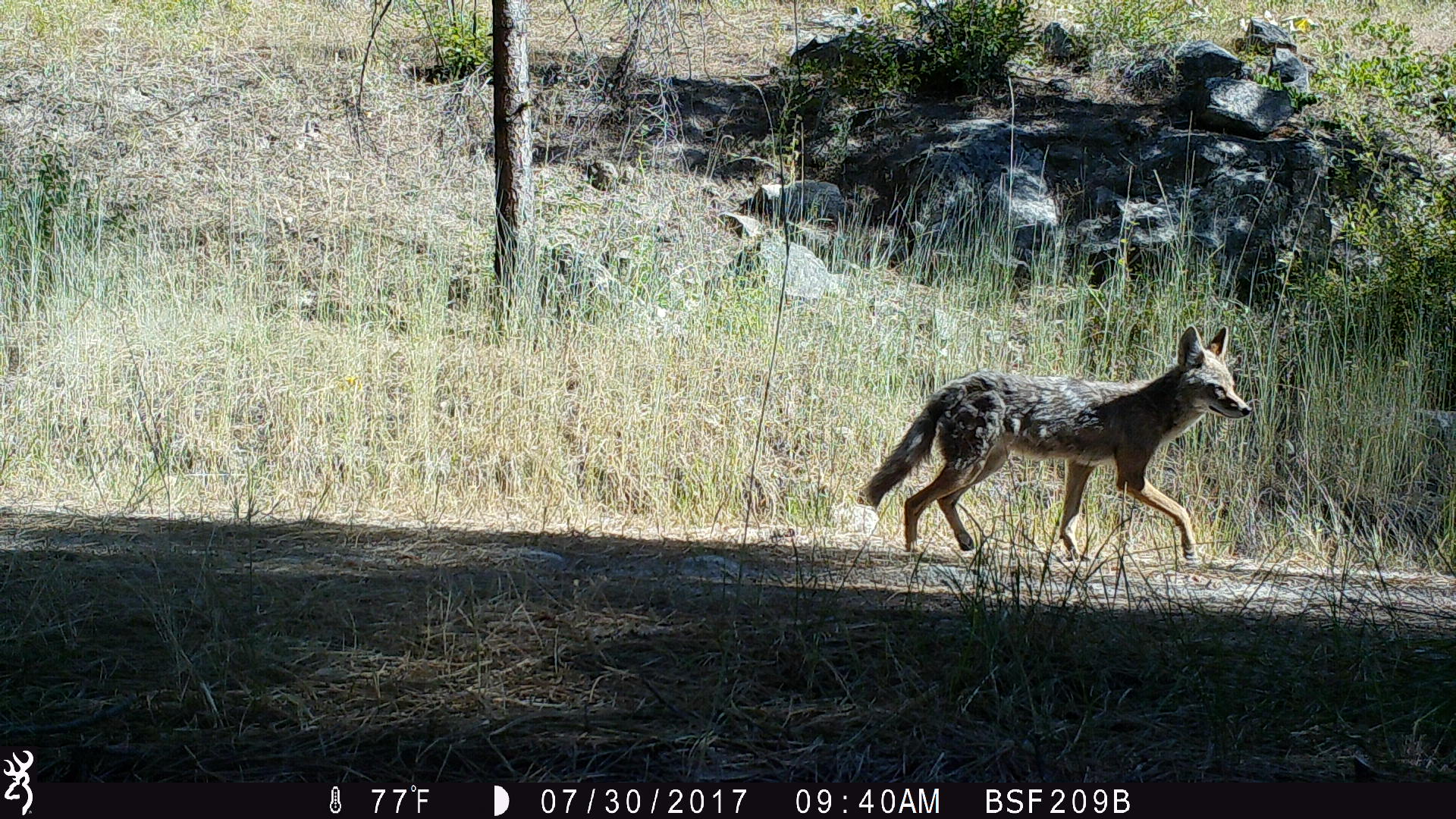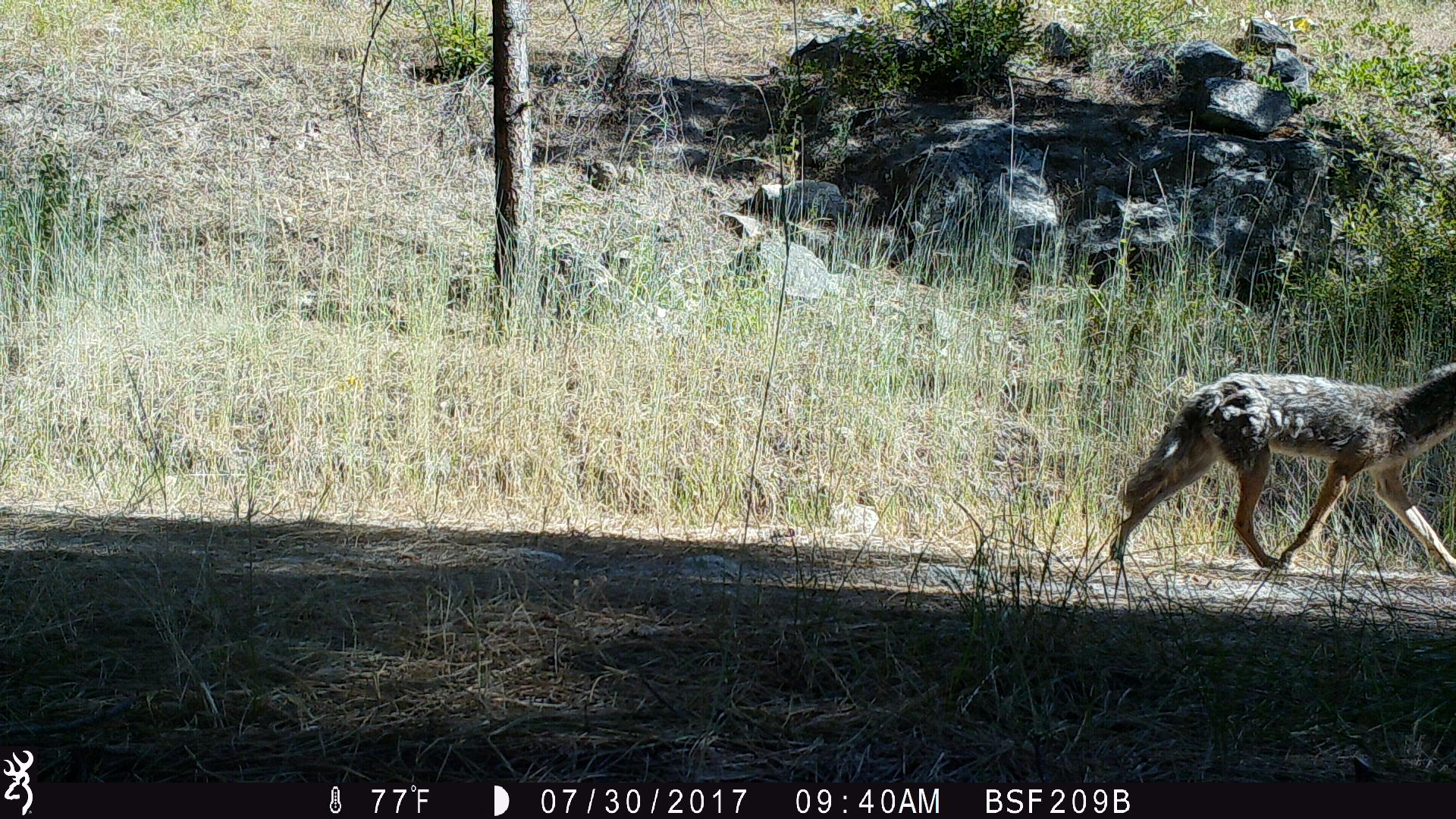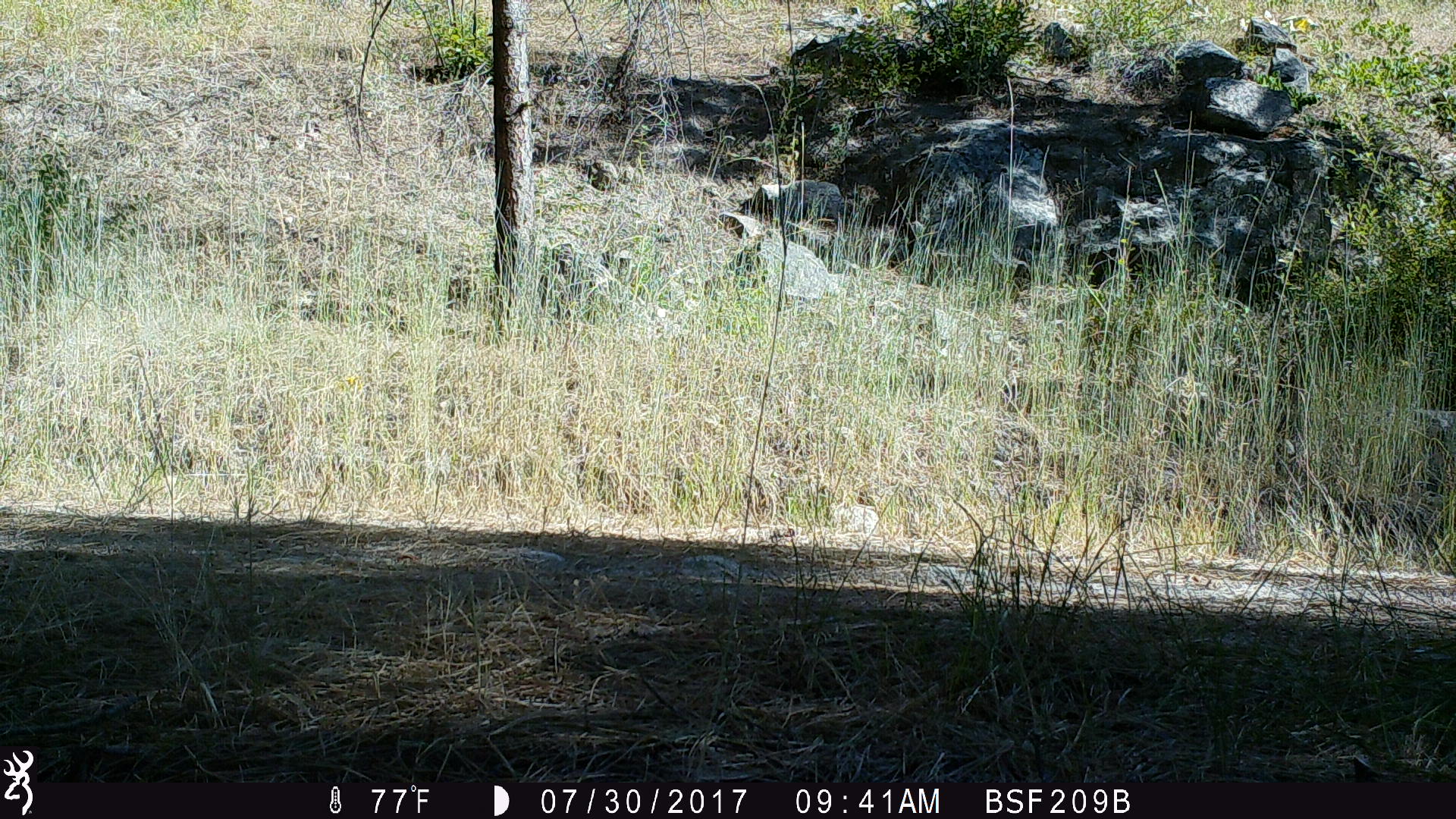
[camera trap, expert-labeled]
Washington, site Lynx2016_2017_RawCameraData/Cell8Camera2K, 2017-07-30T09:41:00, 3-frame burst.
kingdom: Animalia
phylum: Chordata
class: Mammalia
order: Carnivora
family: Canidae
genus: Canis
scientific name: Canis latrans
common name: coyote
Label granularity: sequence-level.